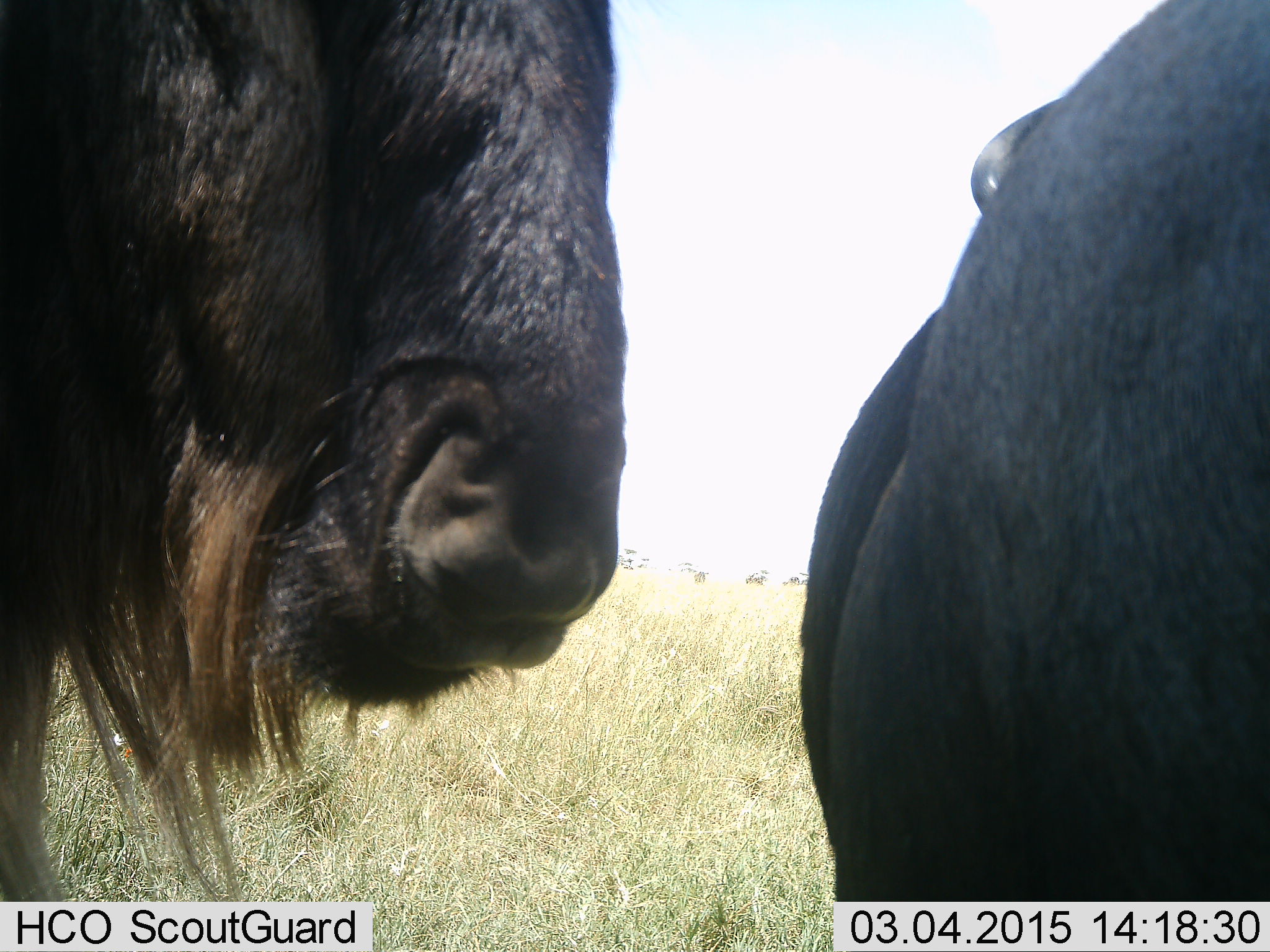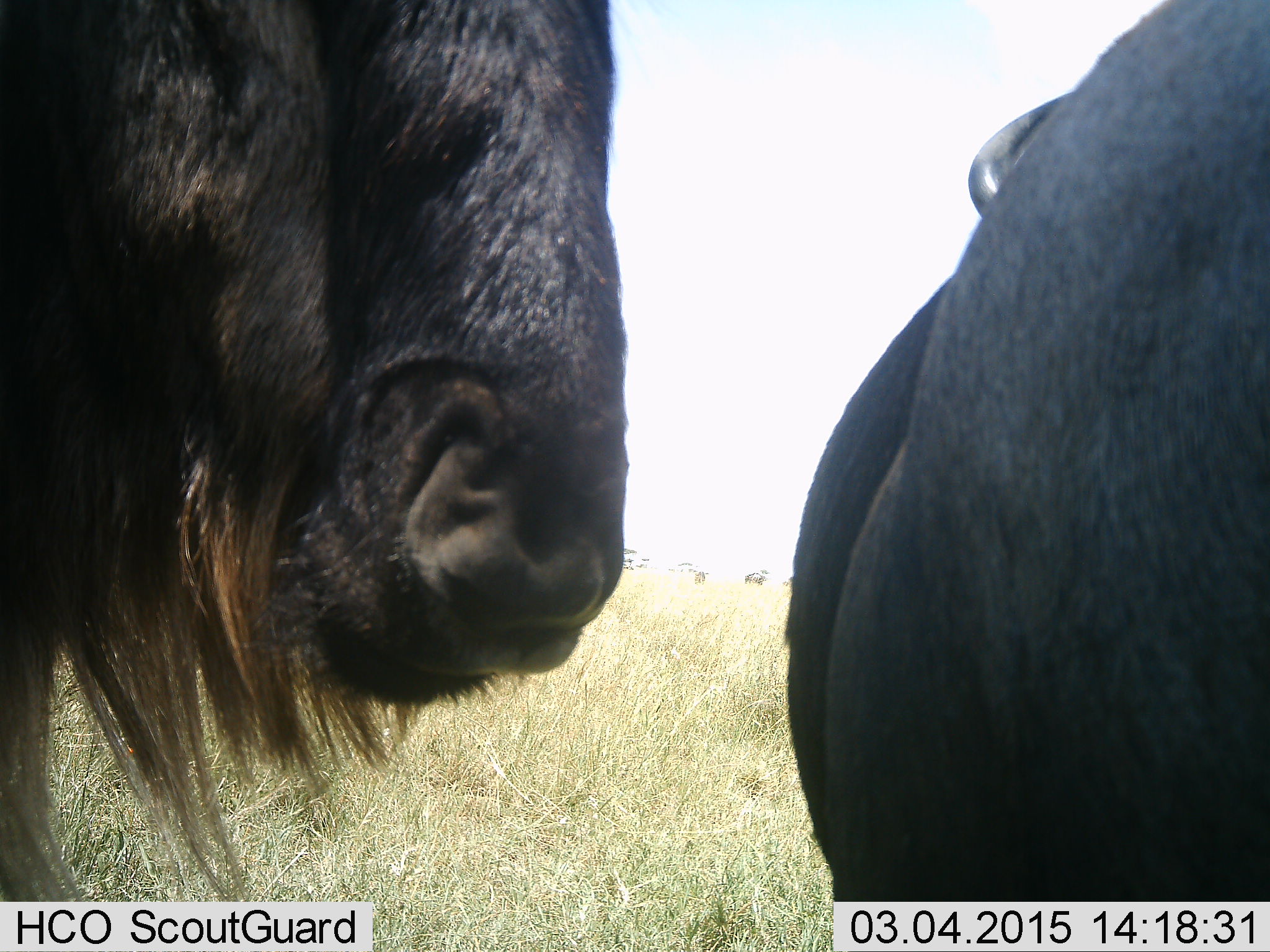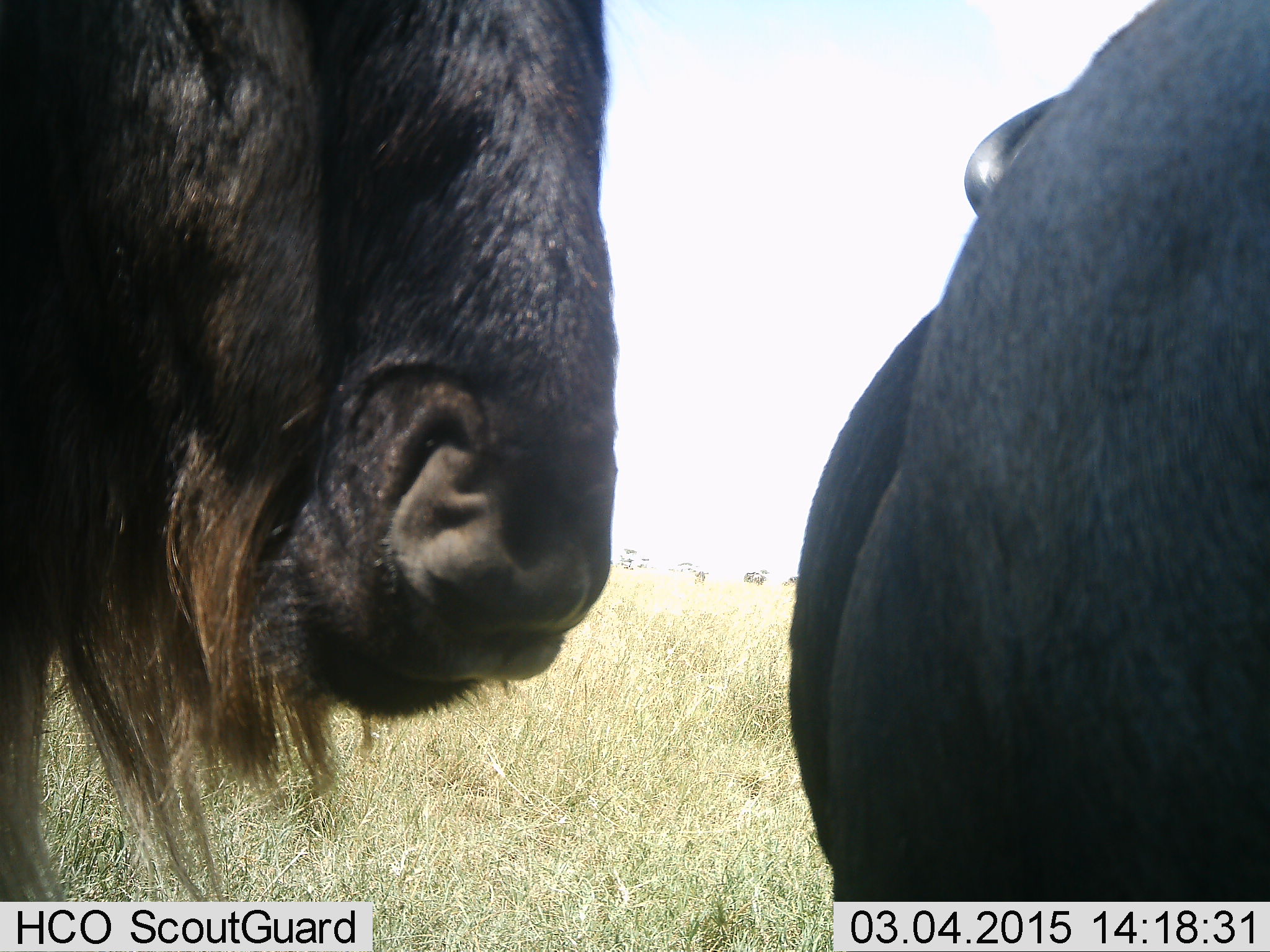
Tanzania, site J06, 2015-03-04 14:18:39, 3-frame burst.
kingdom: Animalia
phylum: Chordata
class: Mammalia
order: Artiodactyla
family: Bovidae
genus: Connochaetes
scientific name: Connochaetes taurinus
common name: blue wildebeest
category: wildebeest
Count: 2.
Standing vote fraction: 100%.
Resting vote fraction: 0%.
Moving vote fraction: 0%.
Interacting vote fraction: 9%.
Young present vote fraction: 0%.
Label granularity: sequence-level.